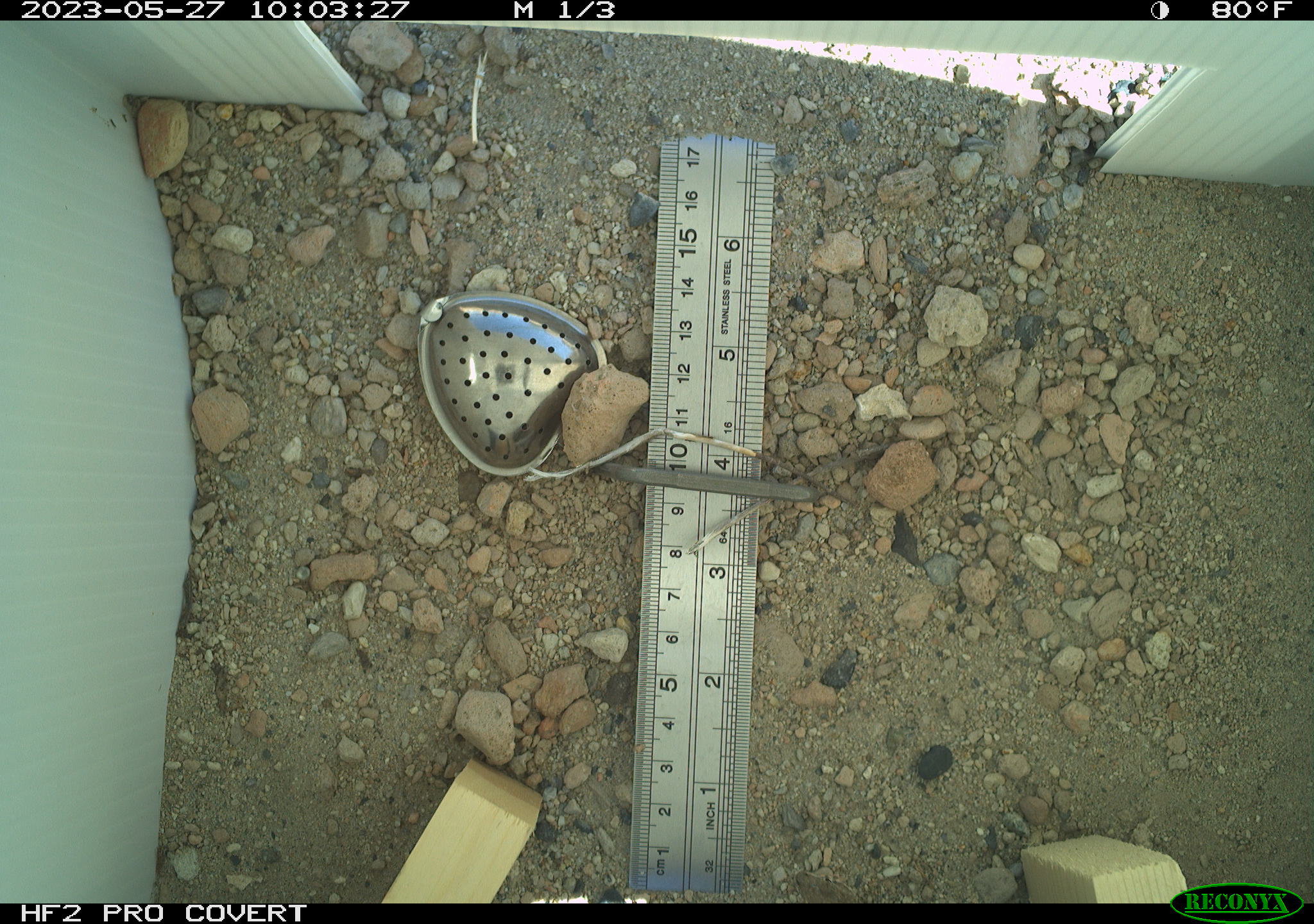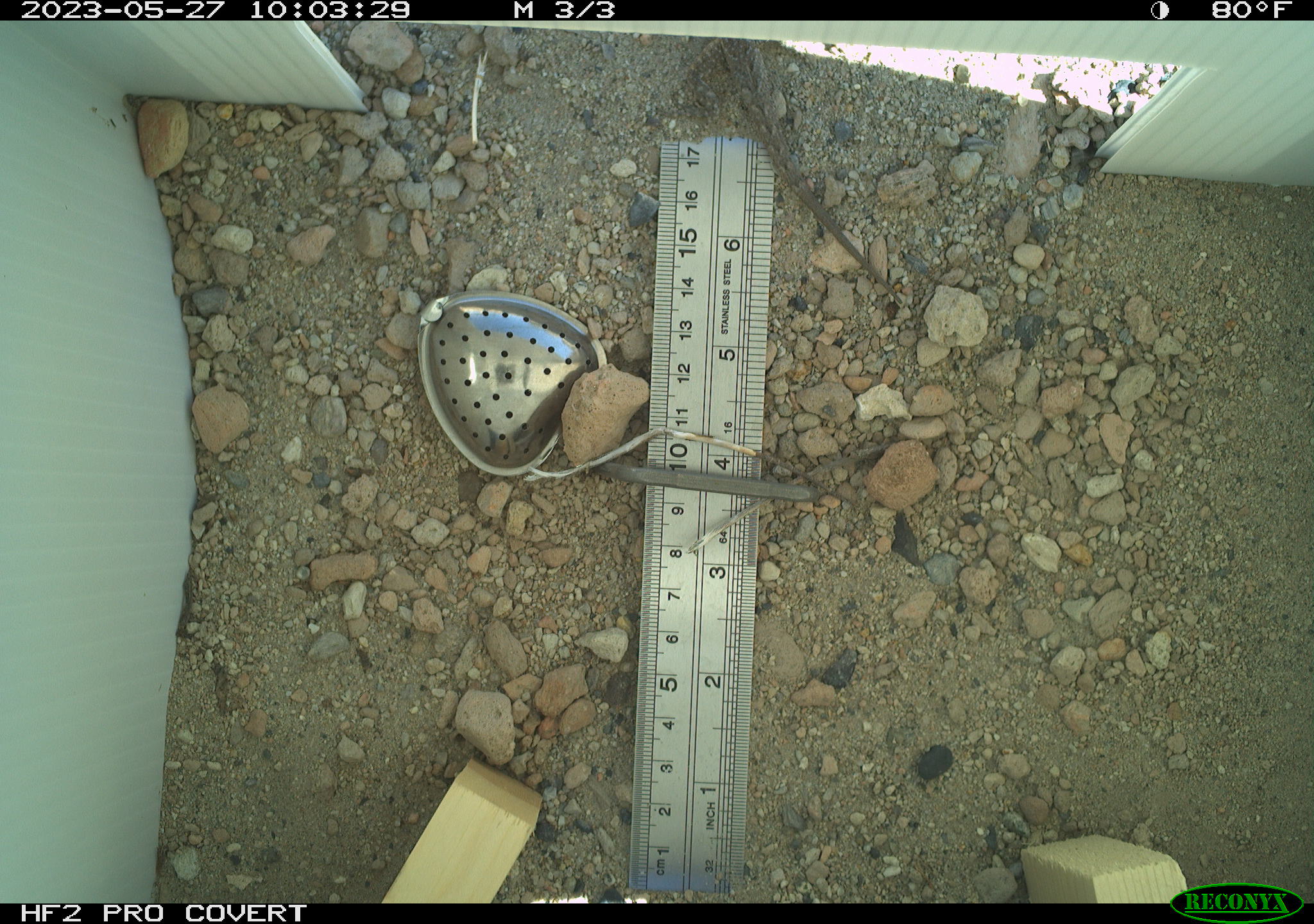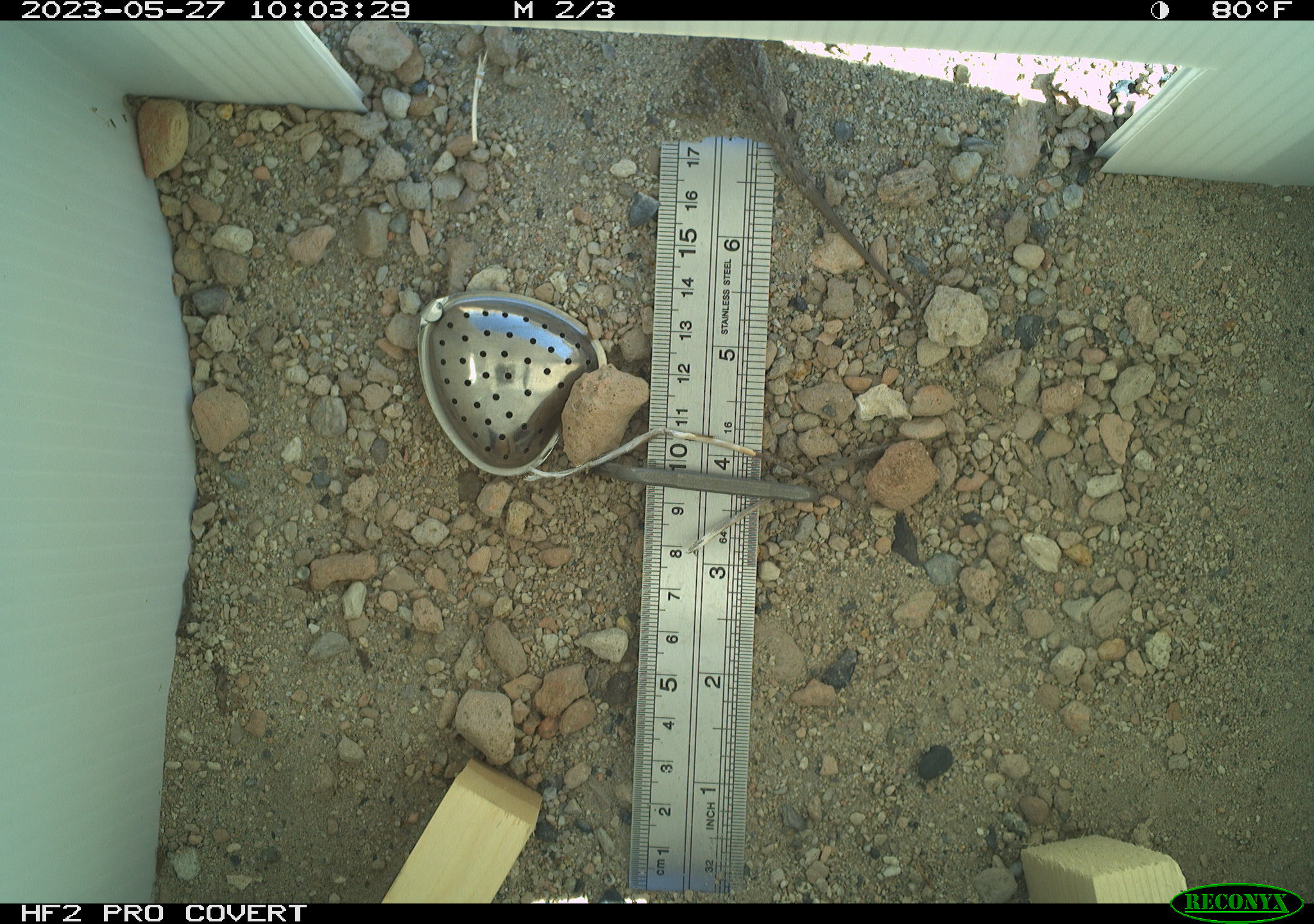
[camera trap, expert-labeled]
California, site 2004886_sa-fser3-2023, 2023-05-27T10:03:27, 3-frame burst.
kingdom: Animalia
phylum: Chordata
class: Reptilia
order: Squamata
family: Phrynosomatidae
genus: Sceloporus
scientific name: Sceloporus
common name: spiny lizards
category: sceloporus species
Sceloporus species (spiny lizards) (Sceloporus).